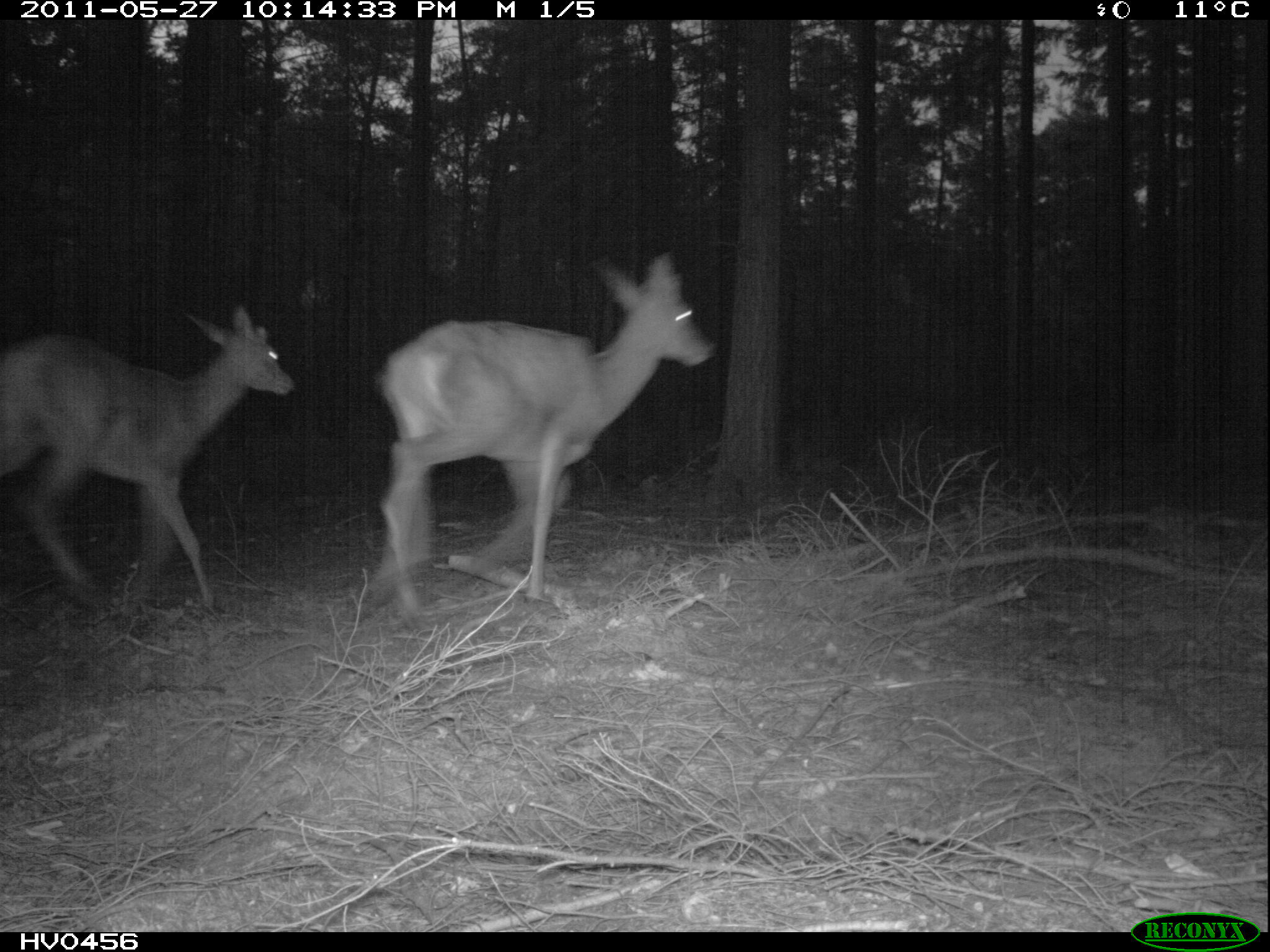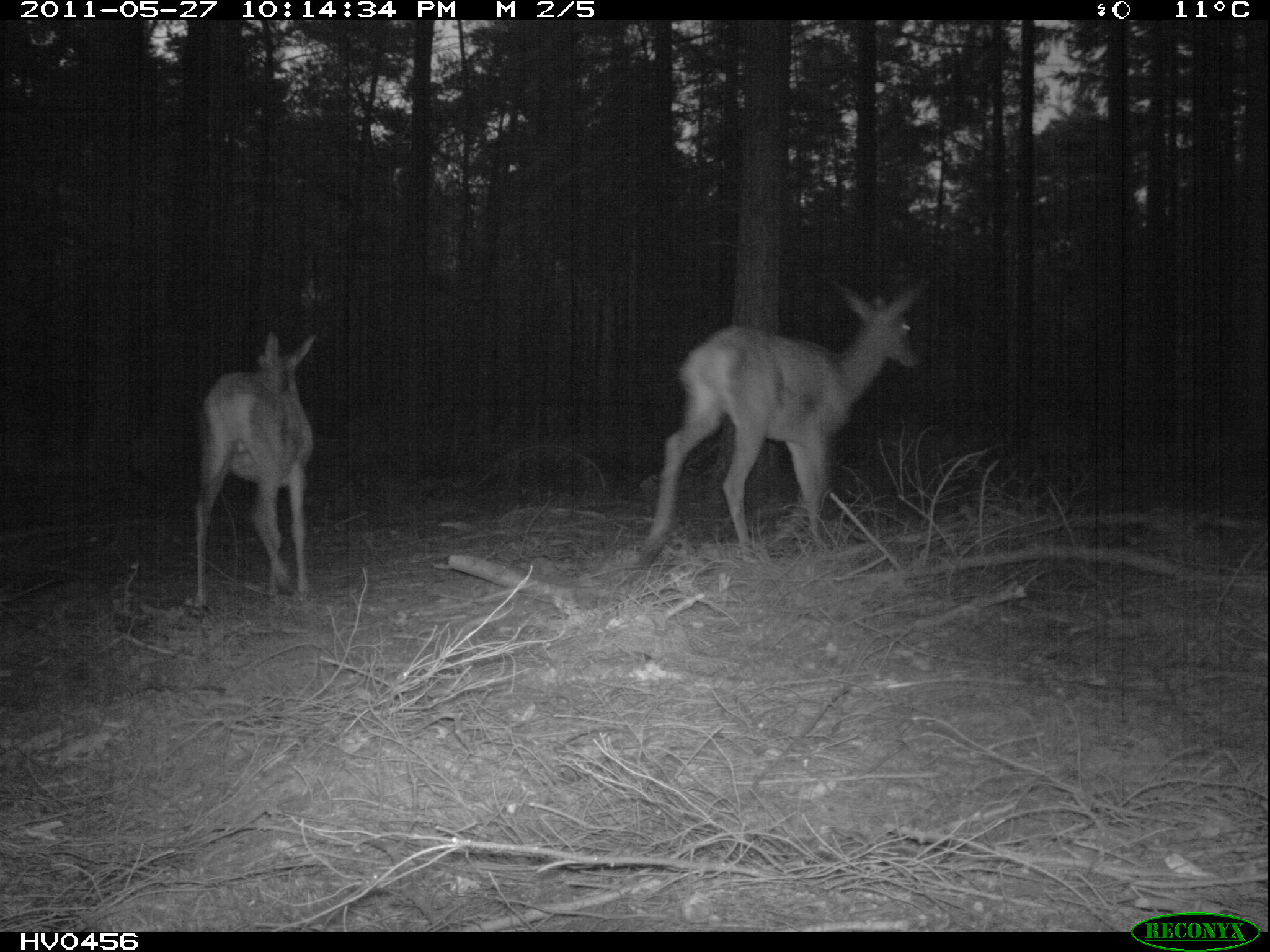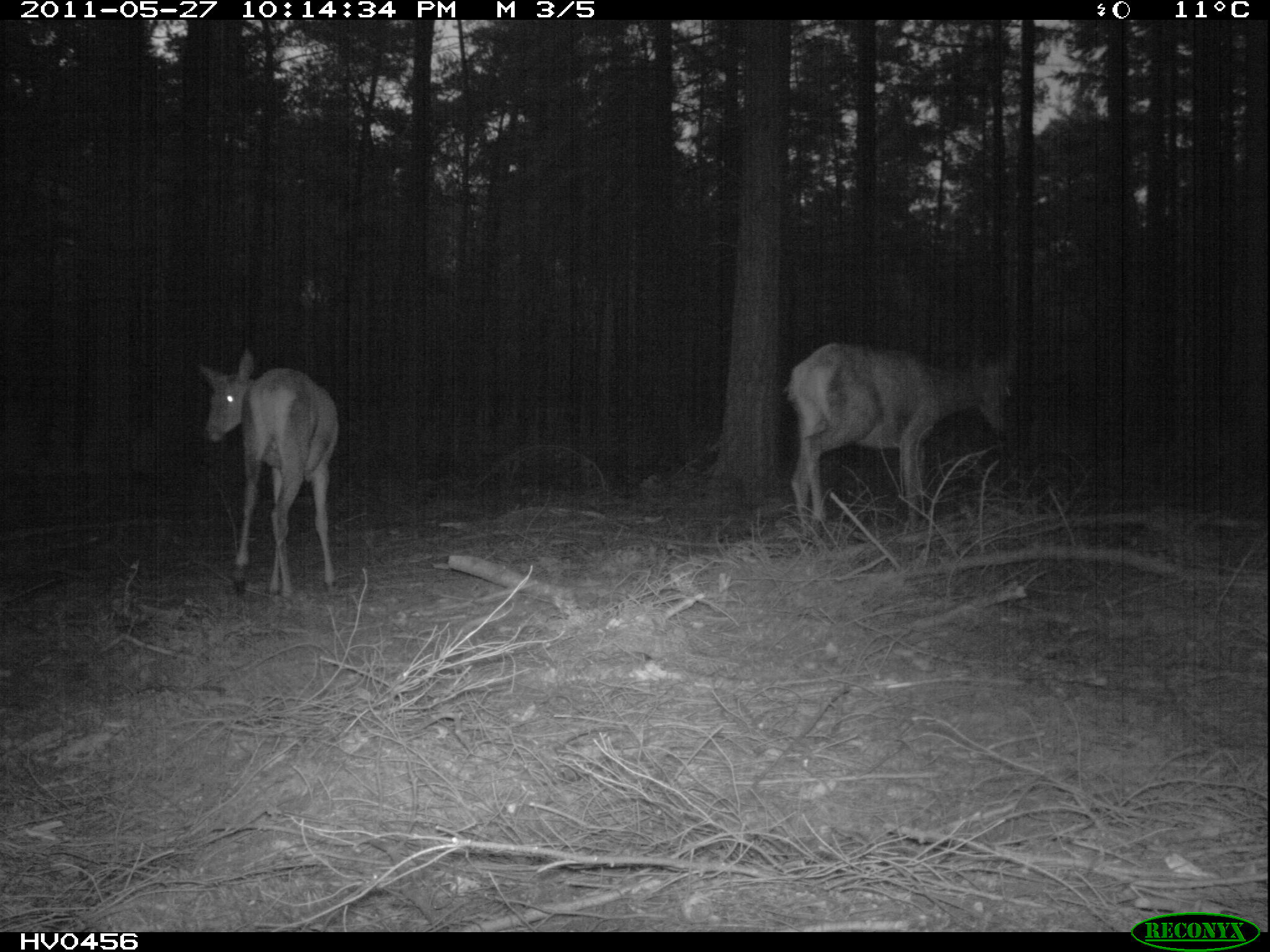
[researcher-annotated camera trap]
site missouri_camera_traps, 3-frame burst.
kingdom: Animalia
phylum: Chordata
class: Mammalia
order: Artiodactyla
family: Cervidae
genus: Cervus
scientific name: Cervus elaphus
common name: red deer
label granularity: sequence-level